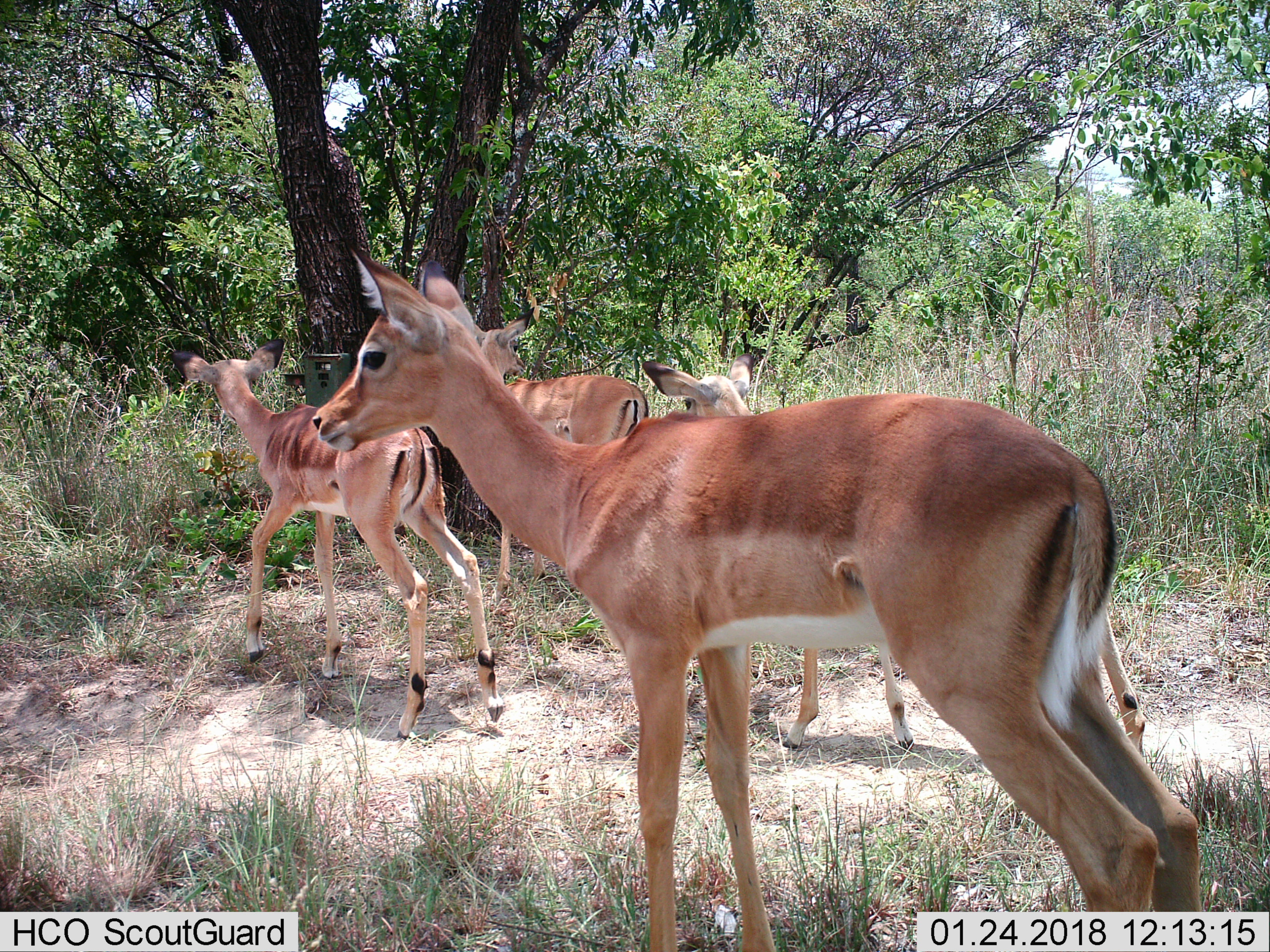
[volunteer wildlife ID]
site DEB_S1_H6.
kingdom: Animalia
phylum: Chordata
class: Mammalia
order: Artiodactyla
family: Bovidae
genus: Aepyceros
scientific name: Aepyceros melampus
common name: impala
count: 4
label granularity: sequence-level